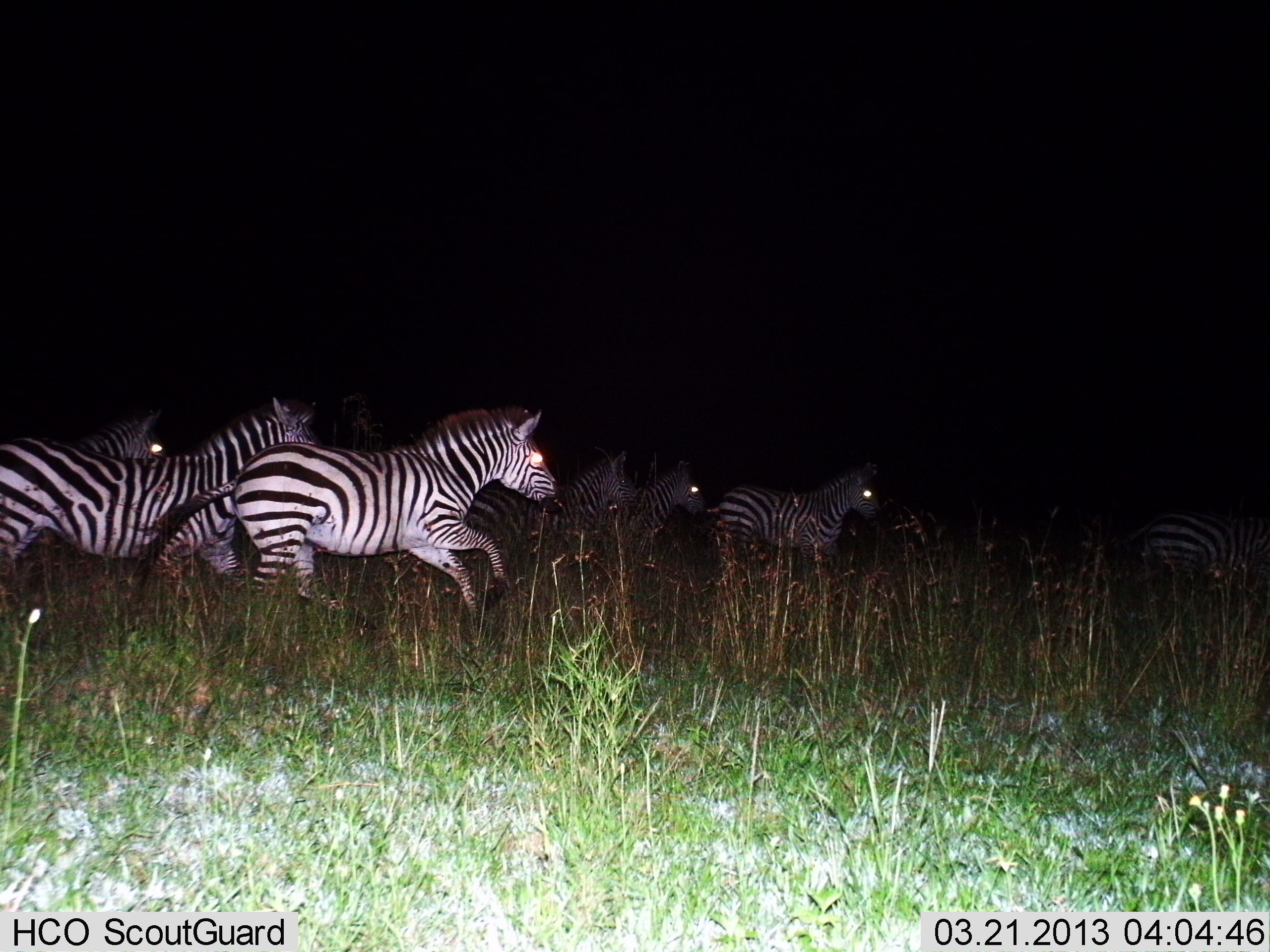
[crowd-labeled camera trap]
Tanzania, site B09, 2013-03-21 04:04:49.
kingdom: Animalia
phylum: Chordata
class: Mammalia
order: Perissodactyla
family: Equidae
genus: Equus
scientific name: Equus quagga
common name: plains zebra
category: zebra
Zebra (plains zebra) (Equus quagga), count 7. Behavior (volunteer vote fractions): standing 22%, resting 0%, moving 100%, interacting 0%. Young present (vote fraction): 0%. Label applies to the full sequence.